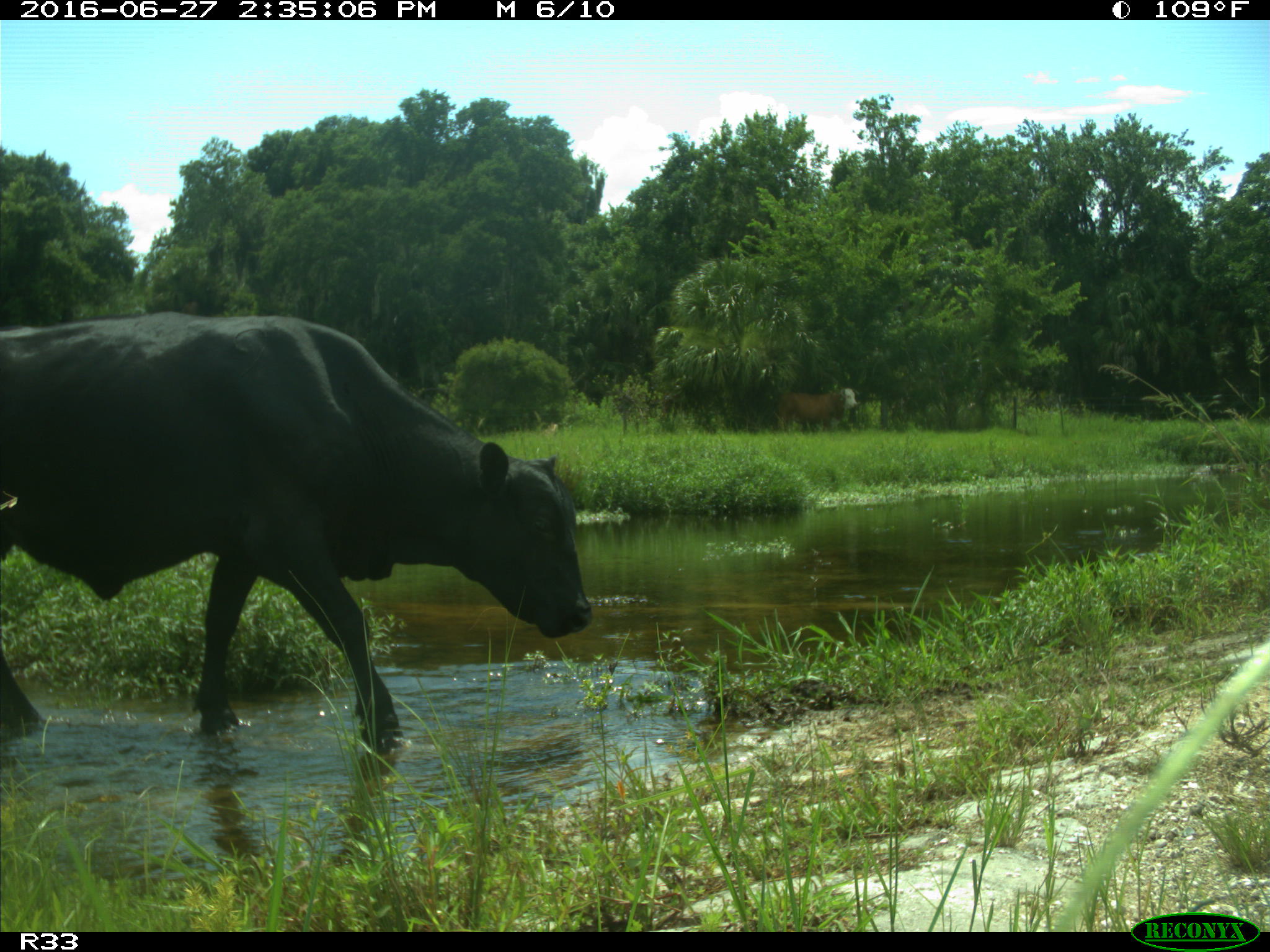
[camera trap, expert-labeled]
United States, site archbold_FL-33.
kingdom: Animalia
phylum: Chordata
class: Mammalia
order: Artiodactyla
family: Bovidae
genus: Bos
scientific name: Bos taurus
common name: domestic cow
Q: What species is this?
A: Bos taurus (domestic cow).